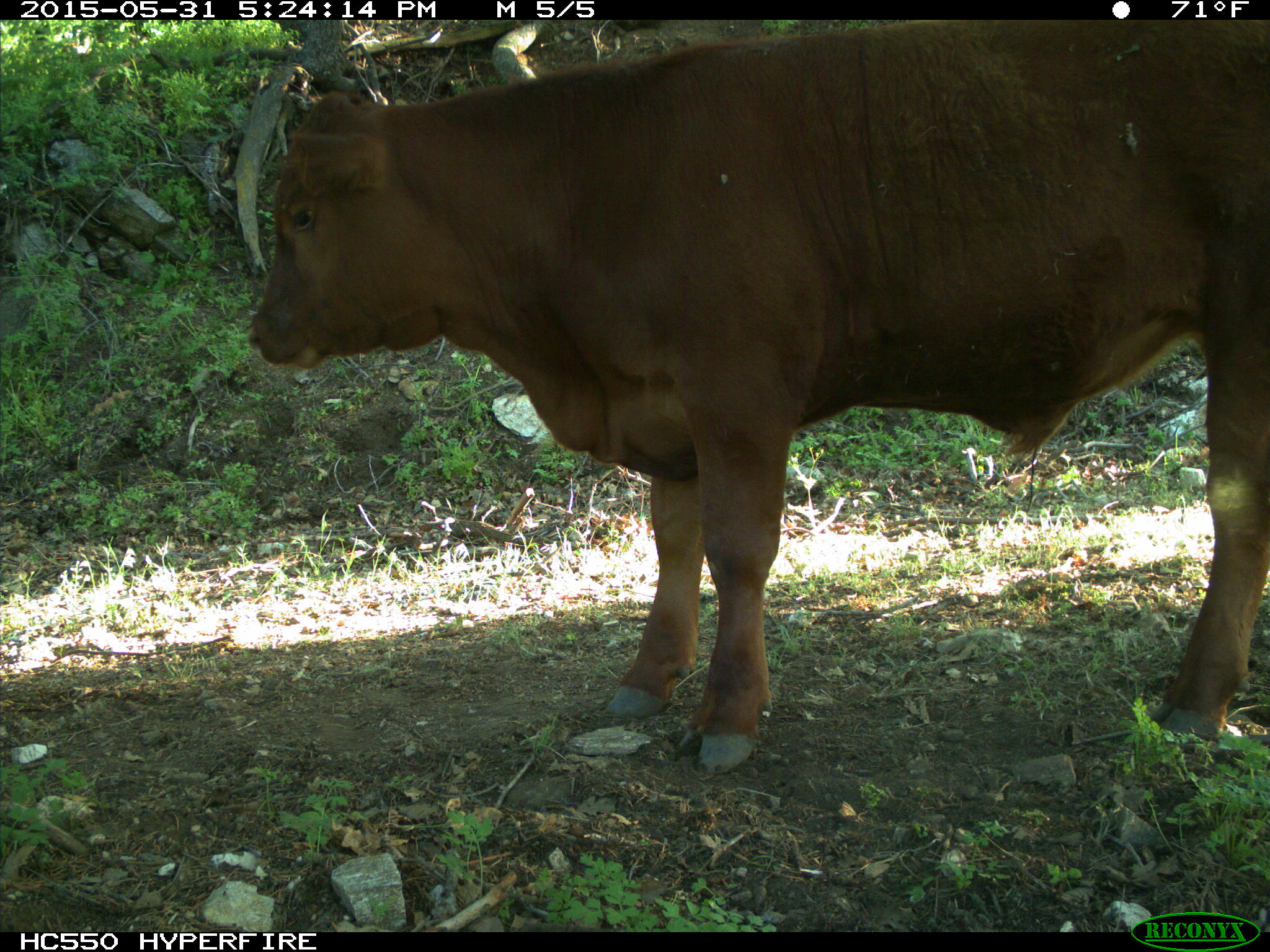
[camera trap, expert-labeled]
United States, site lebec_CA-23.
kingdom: Animalia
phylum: Chordata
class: Mammalia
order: Artiodactyla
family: Bovidae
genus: Bos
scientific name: Bos taurus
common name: domestic cow